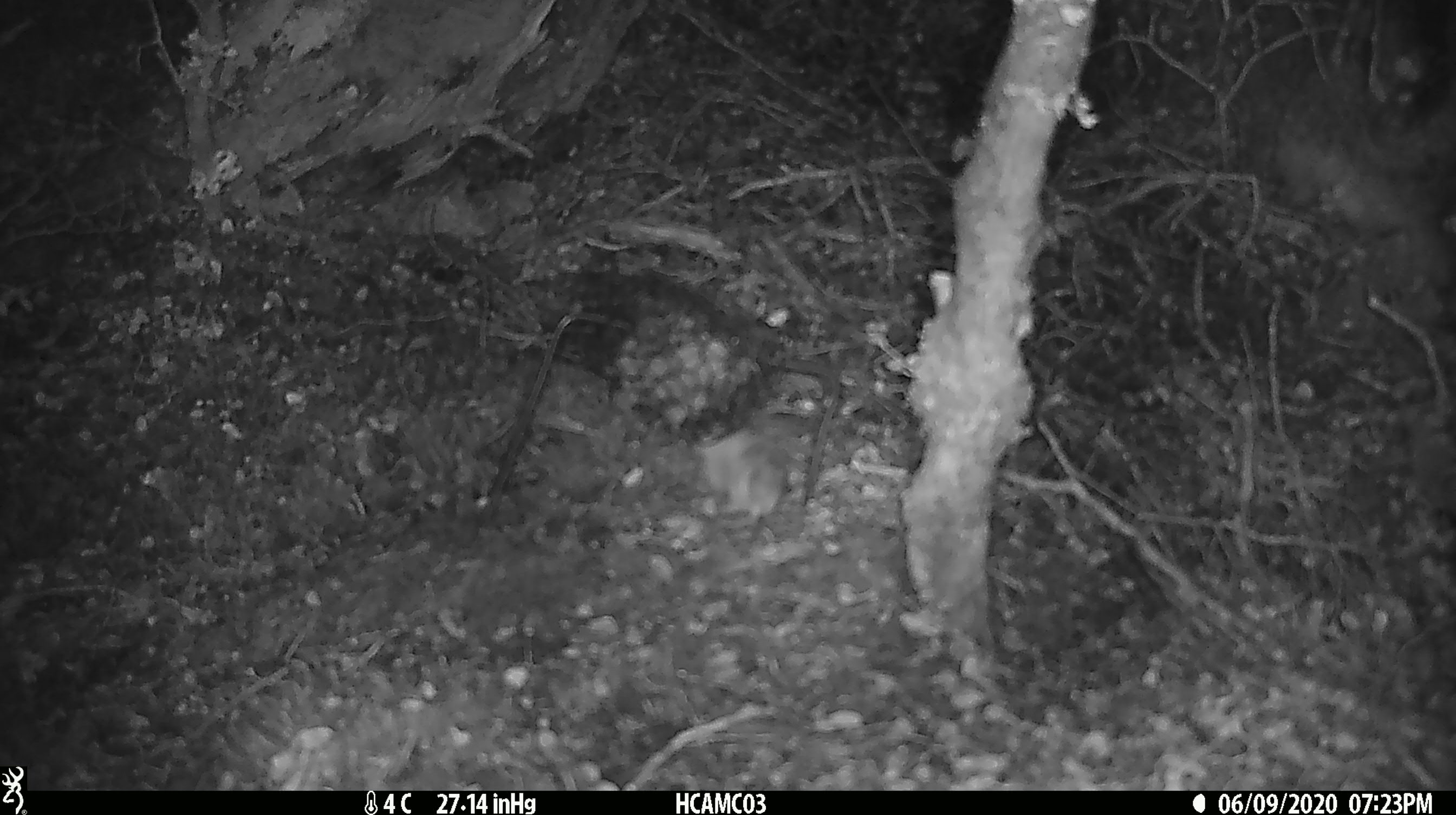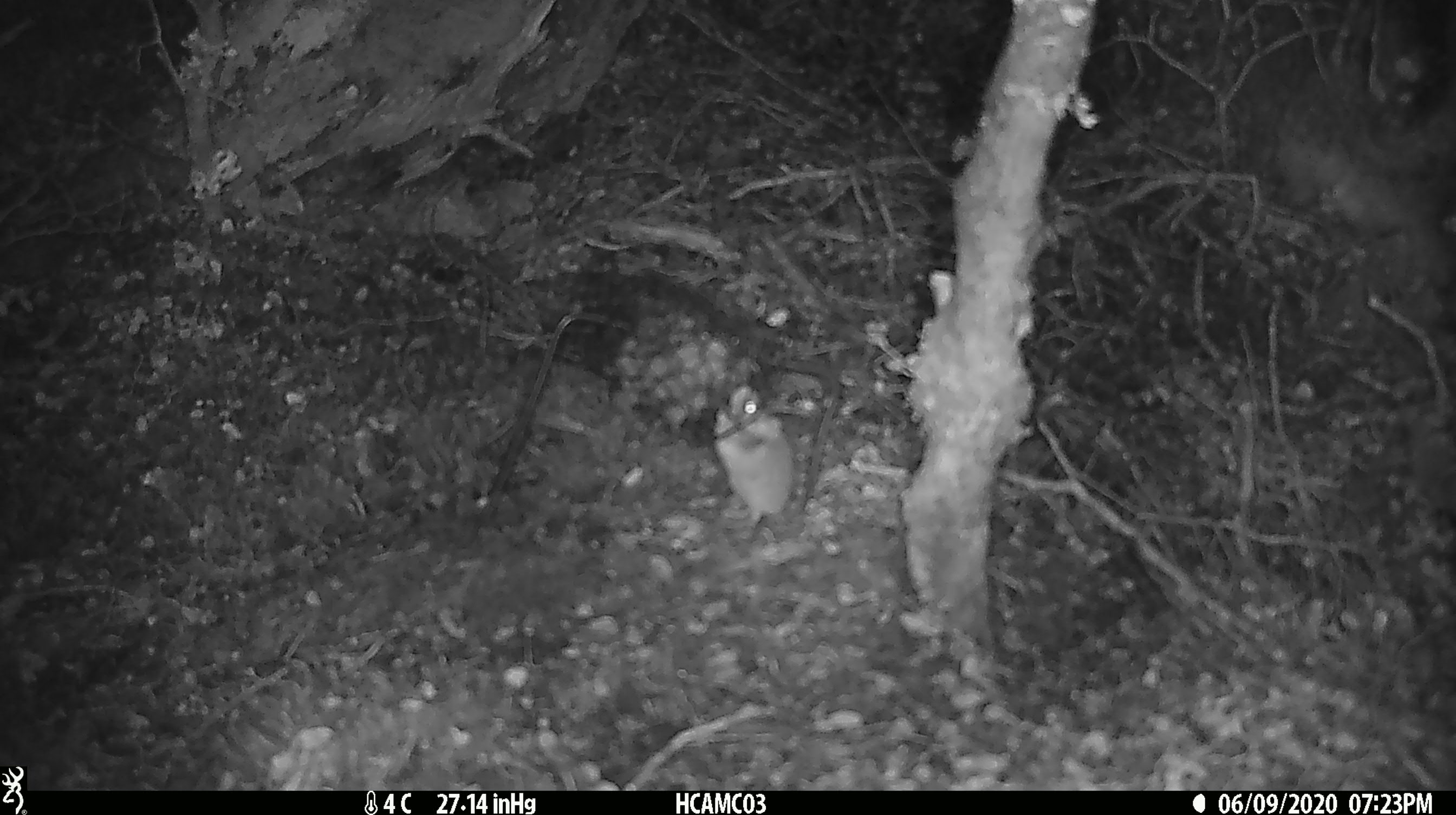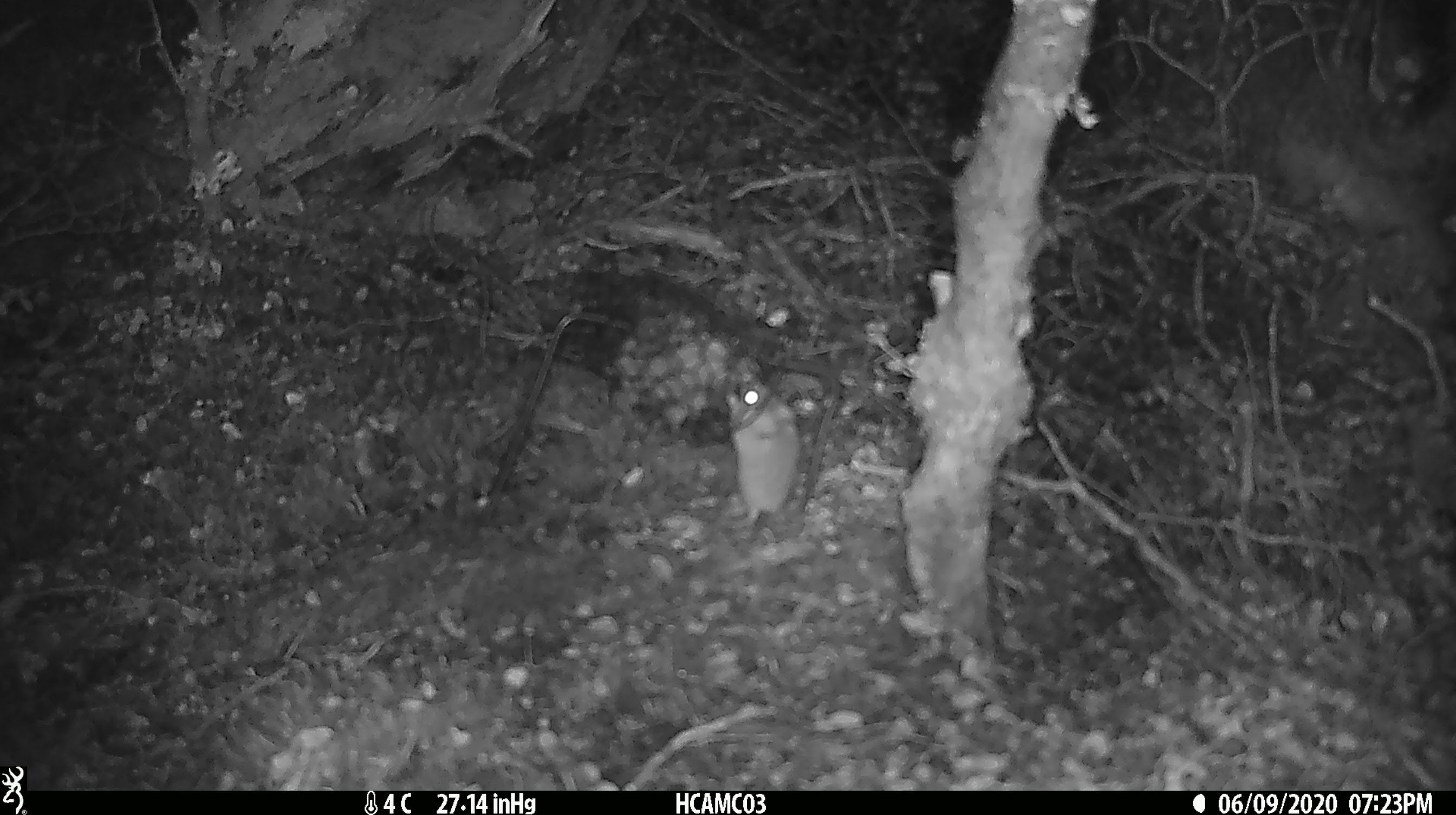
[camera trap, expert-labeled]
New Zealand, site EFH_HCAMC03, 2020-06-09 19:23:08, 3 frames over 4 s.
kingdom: Animalia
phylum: Chordata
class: Mammalia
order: Rodentia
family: Muridae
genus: Mus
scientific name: Mus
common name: mouse